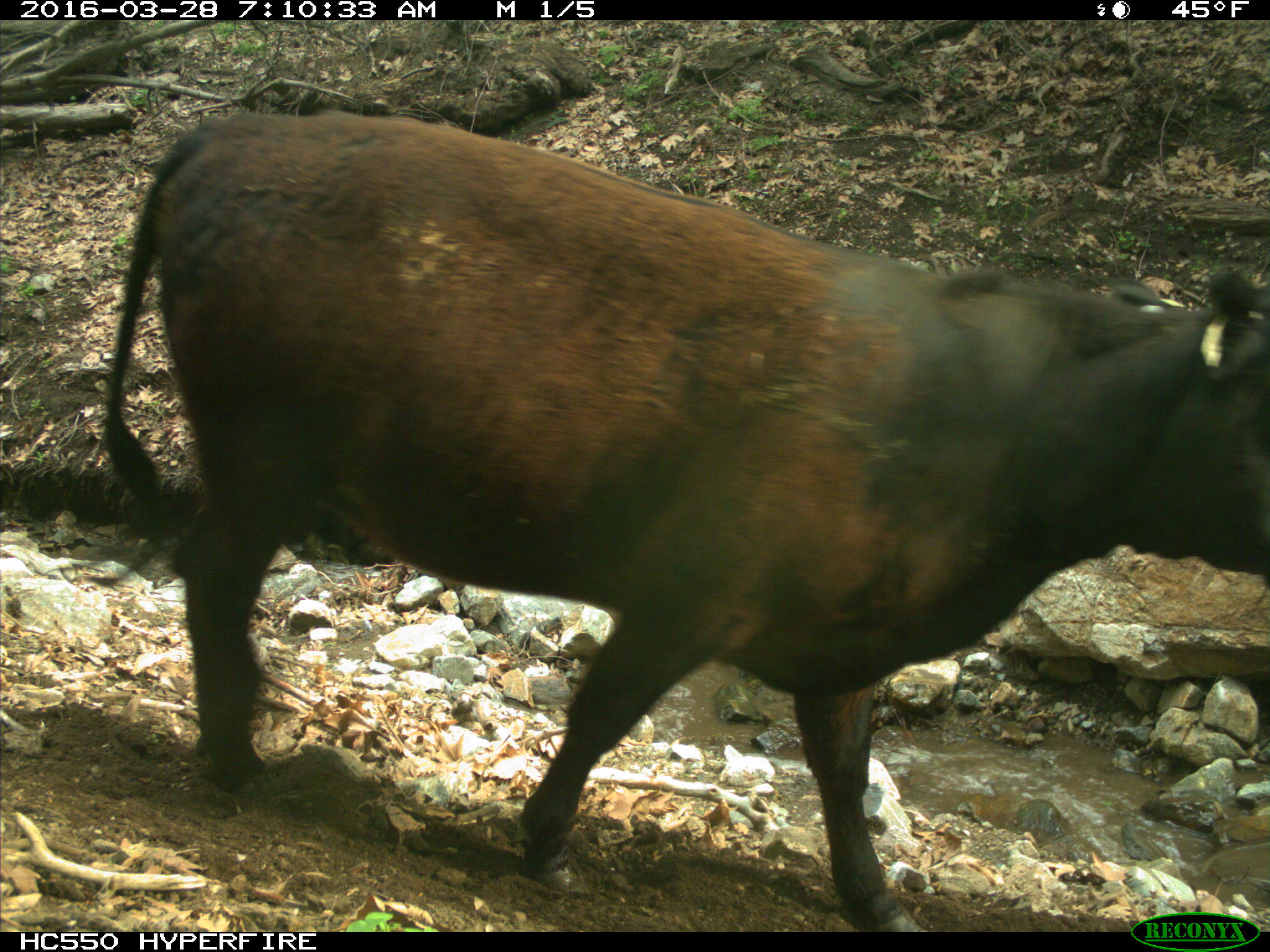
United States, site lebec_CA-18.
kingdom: Animalia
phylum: Chordata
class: Mammalia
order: Artiodactyla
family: Bovidae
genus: Bos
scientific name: Bos taurus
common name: domestic cow